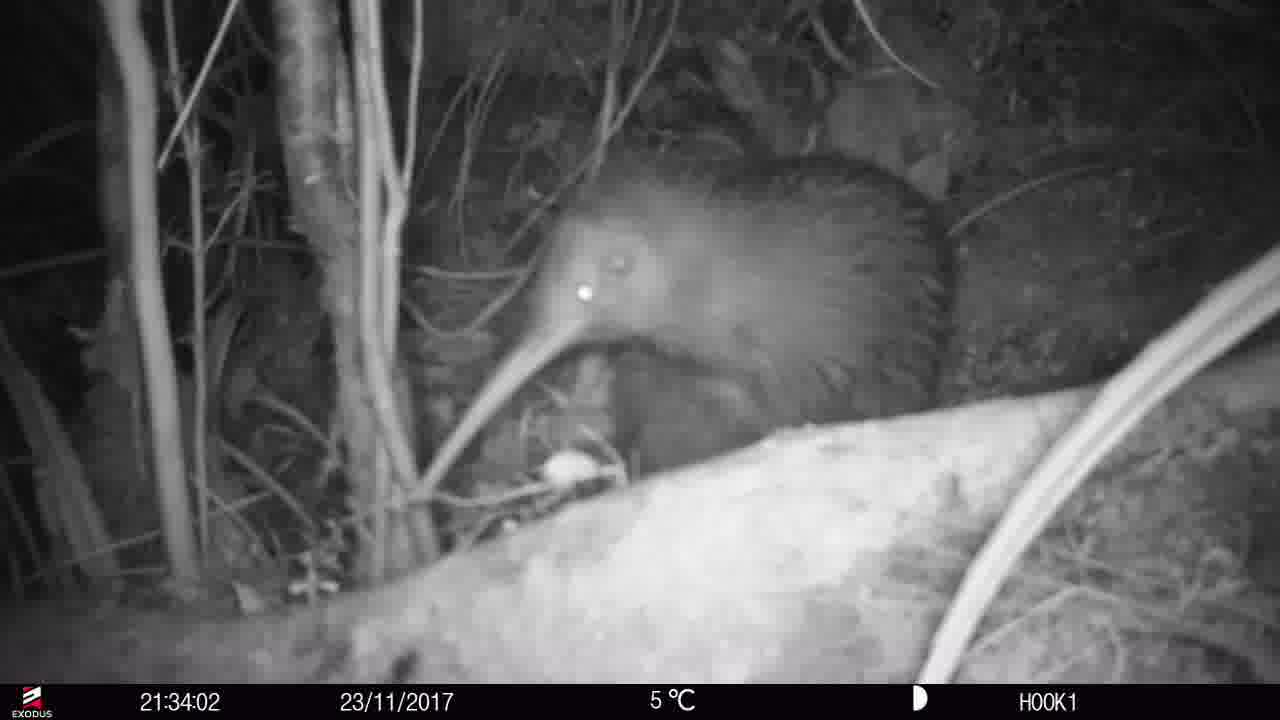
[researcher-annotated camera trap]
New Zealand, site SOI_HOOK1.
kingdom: Animalia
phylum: Chordata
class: Aves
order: Apterygiformes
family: Apterygidae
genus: Apteryx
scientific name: Apteryx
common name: kiwi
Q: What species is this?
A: Kiwi (Apteryx).